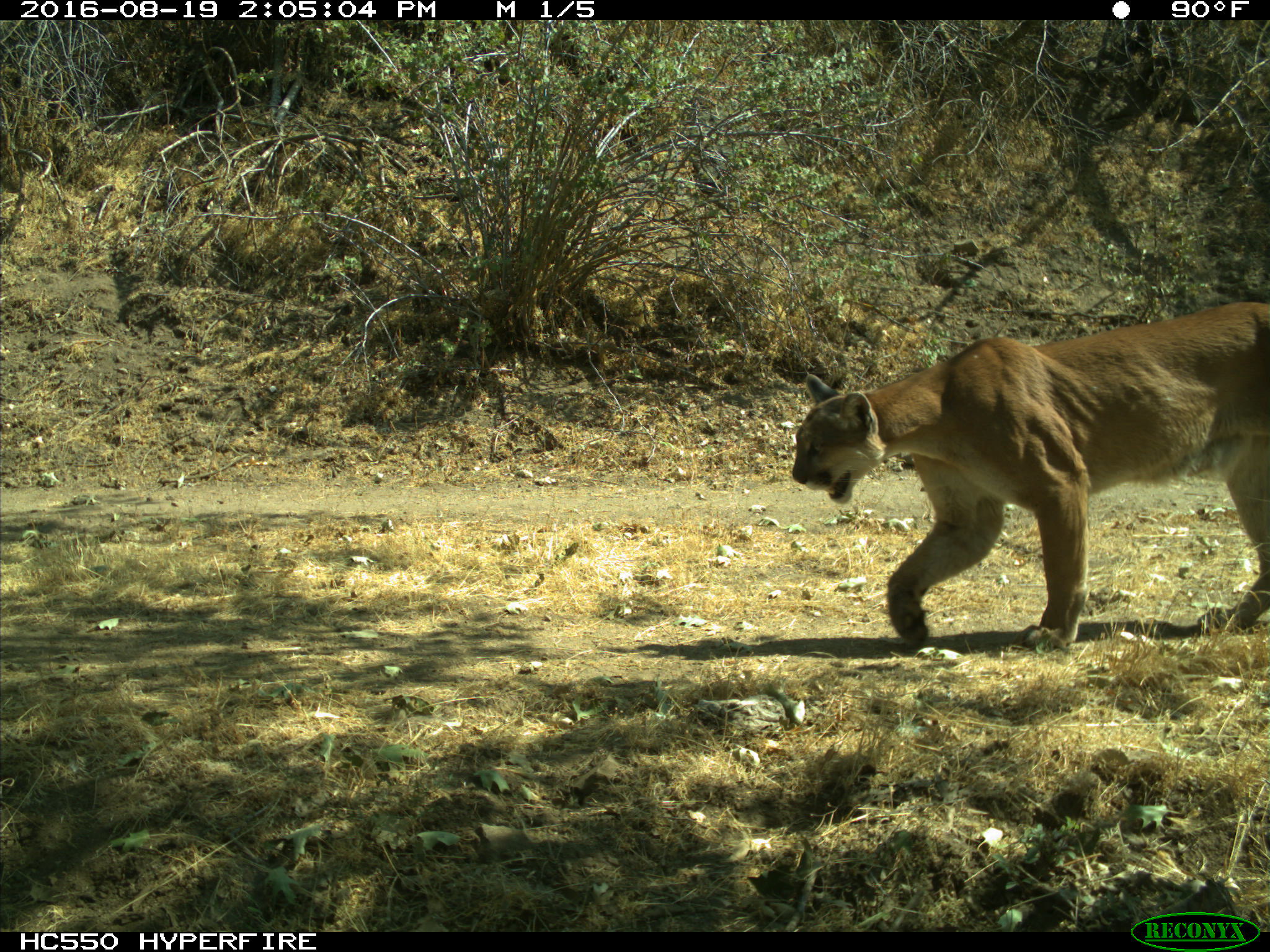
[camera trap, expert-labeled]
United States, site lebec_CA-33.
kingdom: Animalia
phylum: Chordata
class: Mammalia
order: Carnivora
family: Felidae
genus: Puma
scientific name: Puma concolor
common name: mountain lion